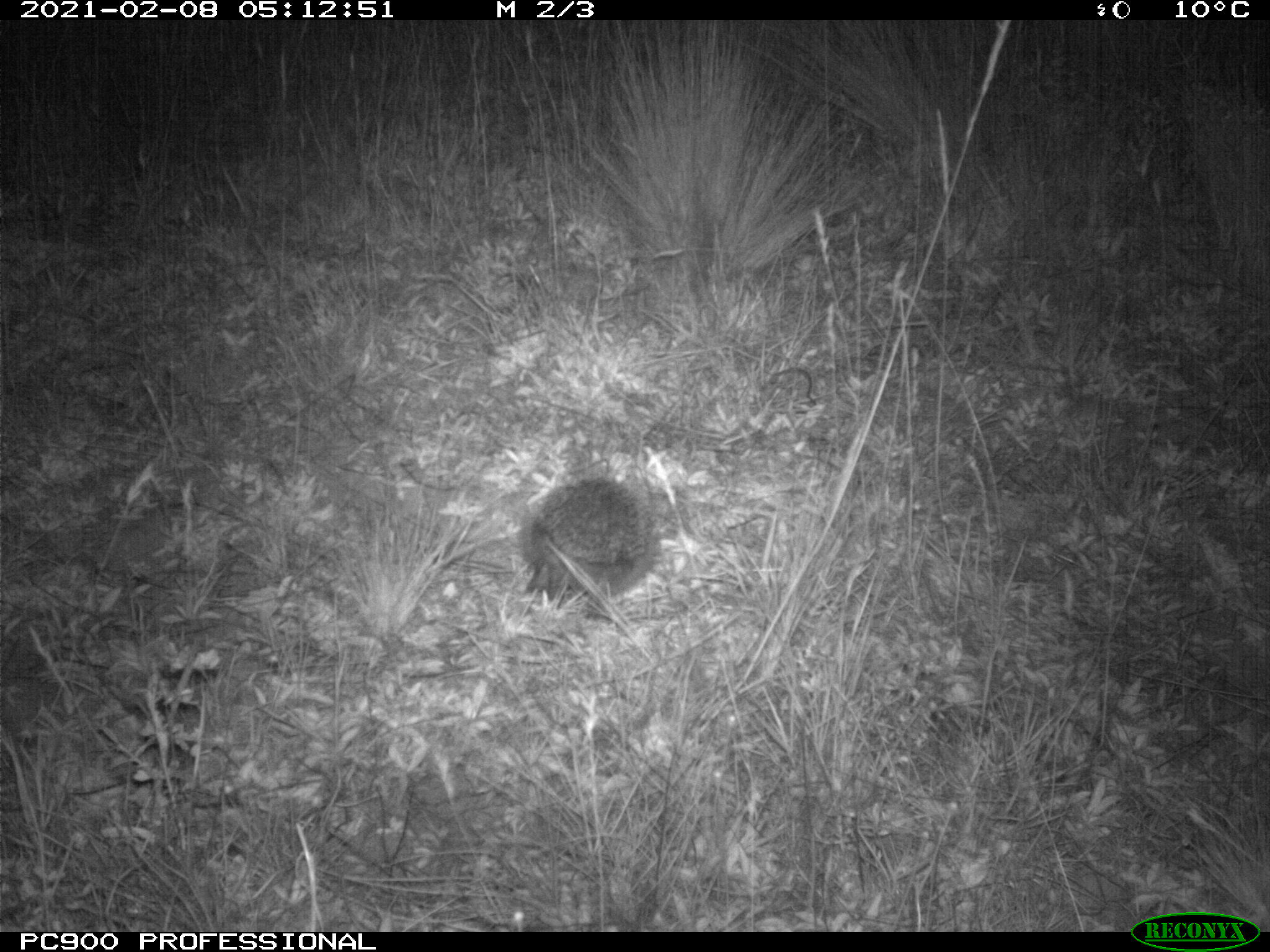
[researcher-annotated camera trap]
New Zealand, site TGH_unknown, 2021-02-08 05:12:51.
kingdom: Animalia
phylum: Chordata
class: Mammalia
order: Eulipotyphla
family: Erinaceidae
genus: Erinaceus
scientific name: Erinaceus europaeus europaeus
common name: european hedgehog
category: hedgehog